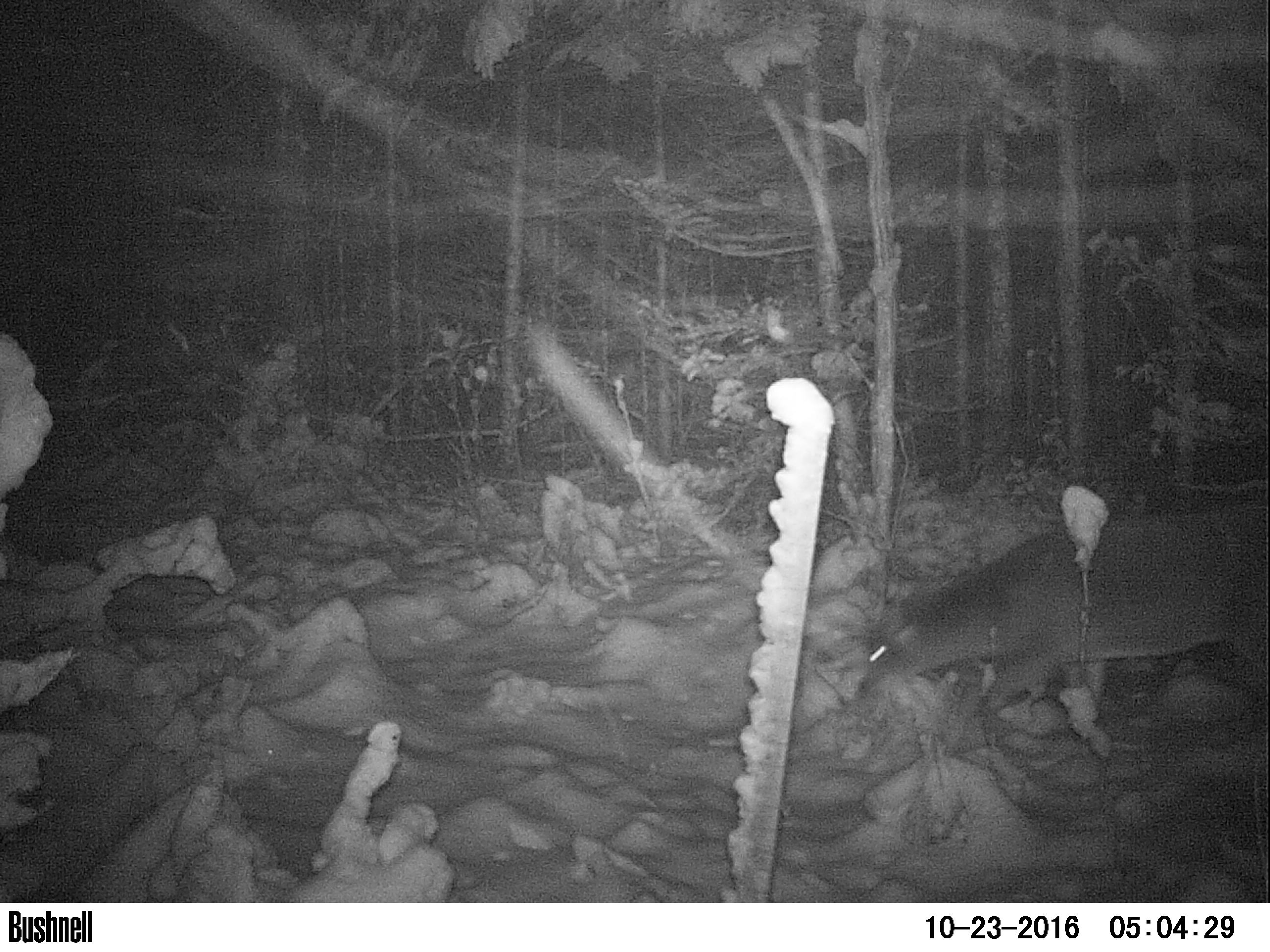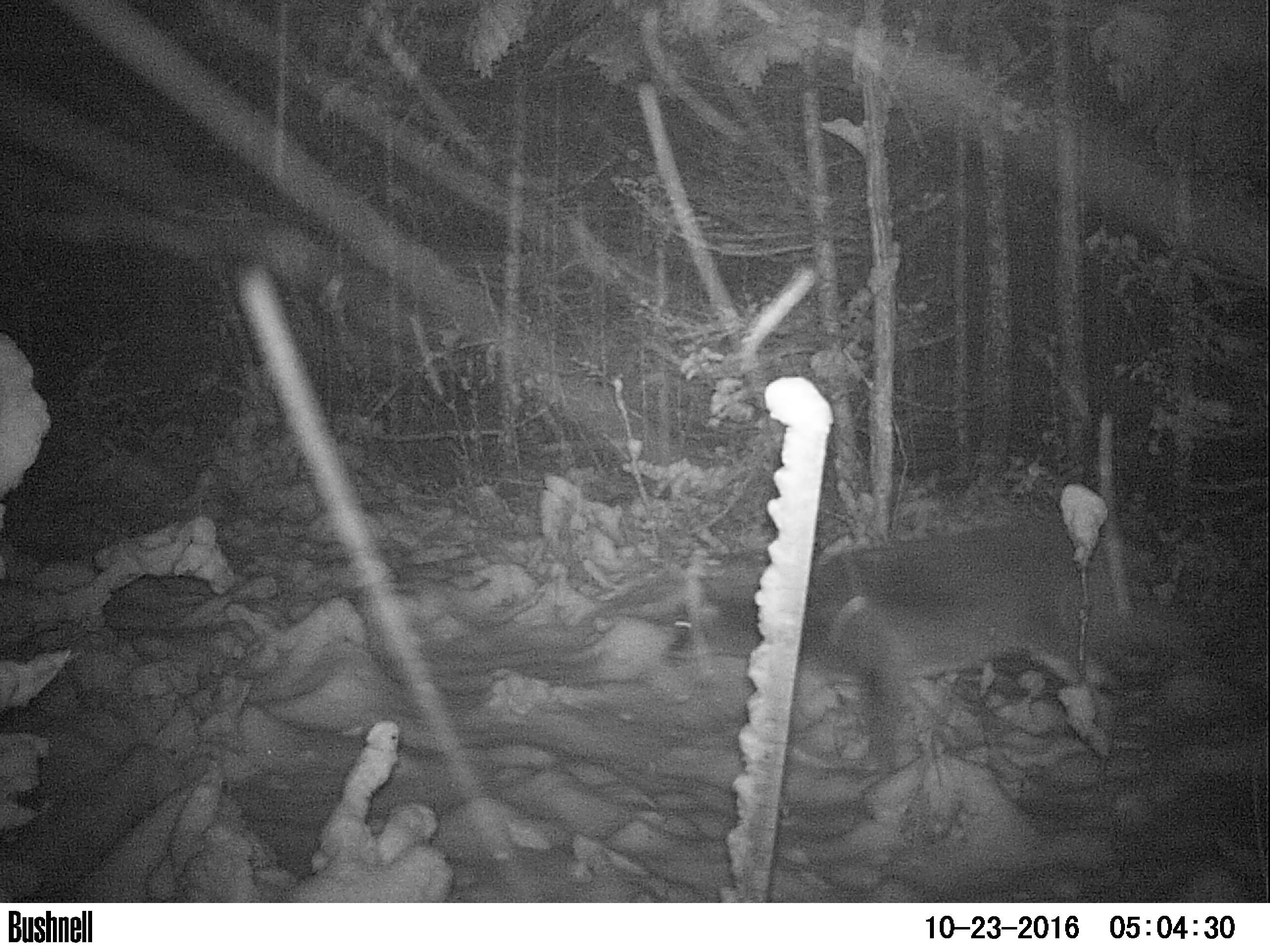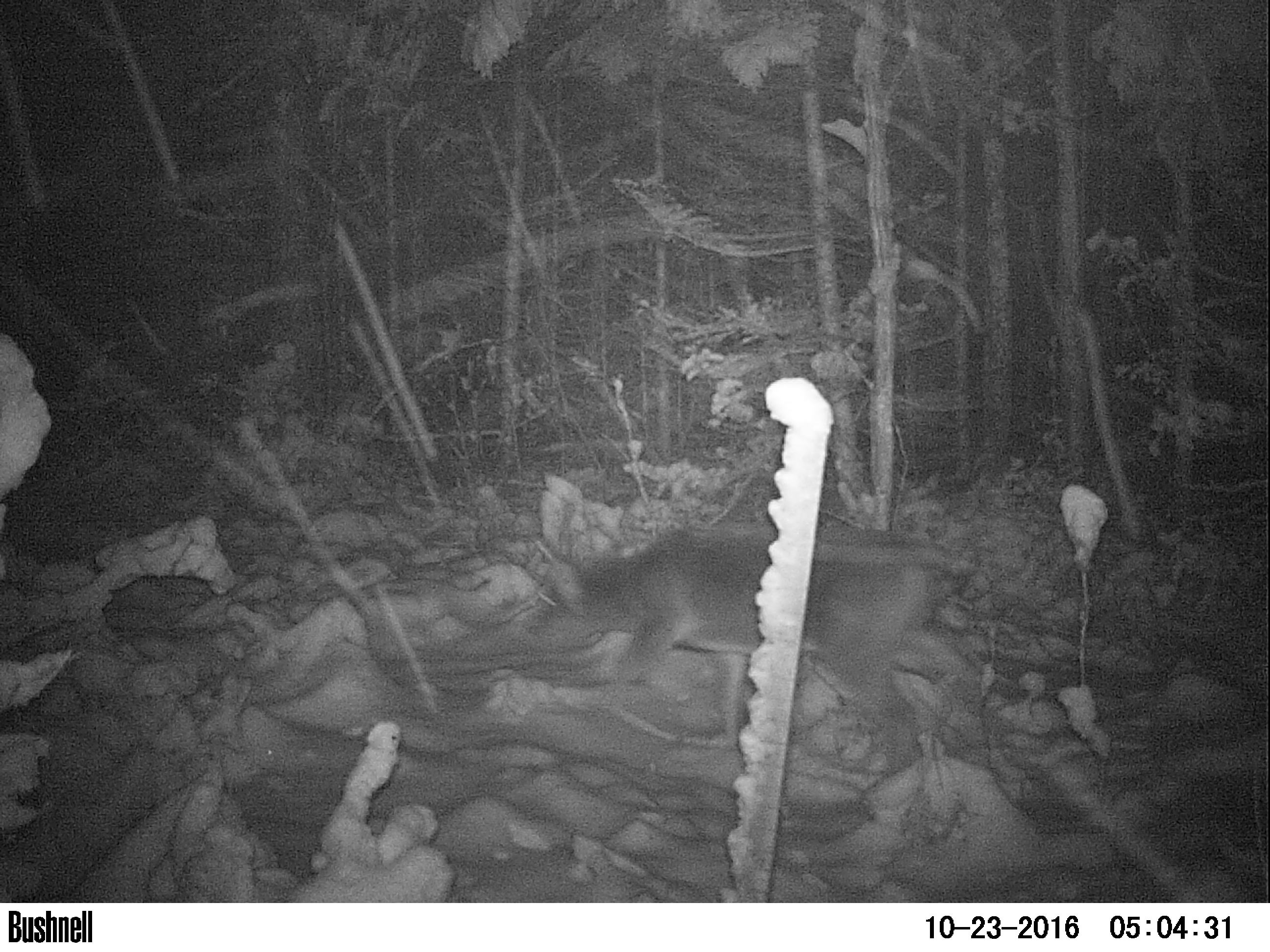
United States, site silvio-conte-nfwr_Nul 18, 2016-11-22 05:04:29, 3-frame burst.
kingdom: Animalia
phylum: Chordata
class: Mammalia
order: Artiodactyla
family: Cervidae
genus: Odocoileus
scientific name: Odocoileus virginianus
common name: white-tailed deer